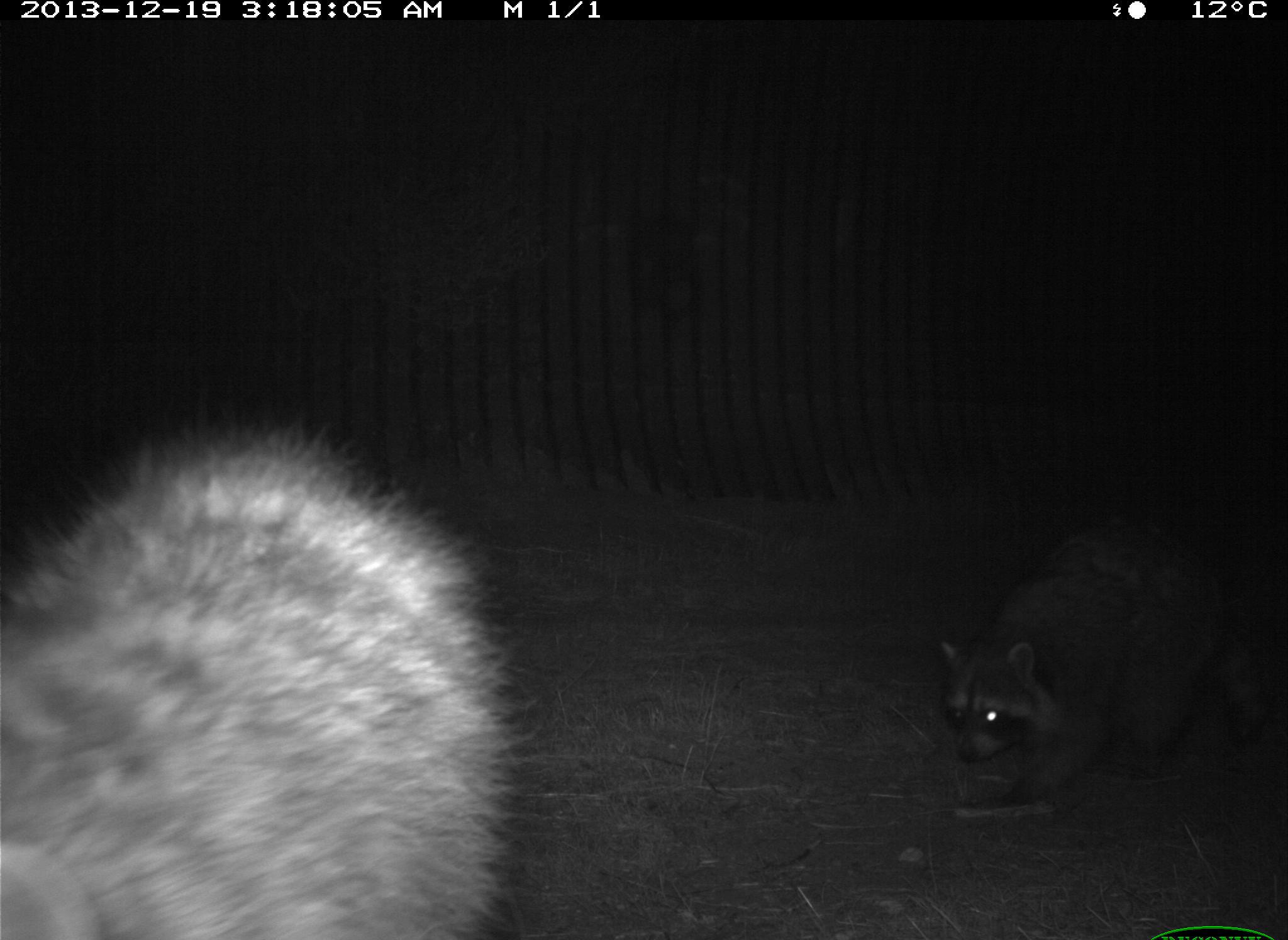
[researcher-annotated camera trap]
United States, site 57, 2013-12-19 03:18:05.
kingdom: Animalia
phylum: Chordata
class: Mammalia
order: Carnivora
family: Procyonidae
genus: Procyon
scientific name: Procyon lotor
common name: raccoon